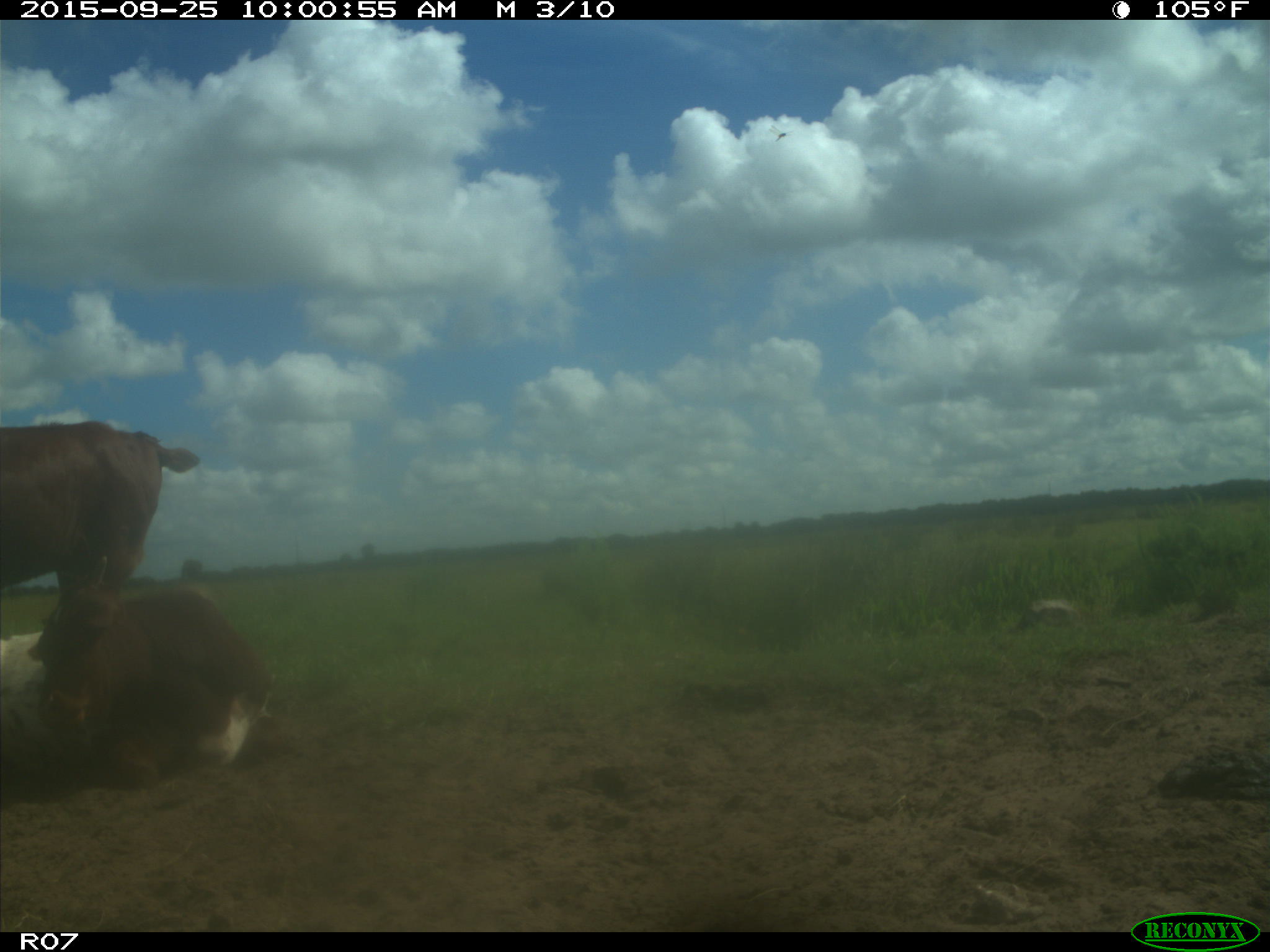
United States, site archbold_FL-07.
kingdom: Animalia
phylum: Chordata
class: Mammalia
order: Artiodactyla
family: Bovidae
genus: Bos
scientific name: Bos taurus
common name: domestic cow